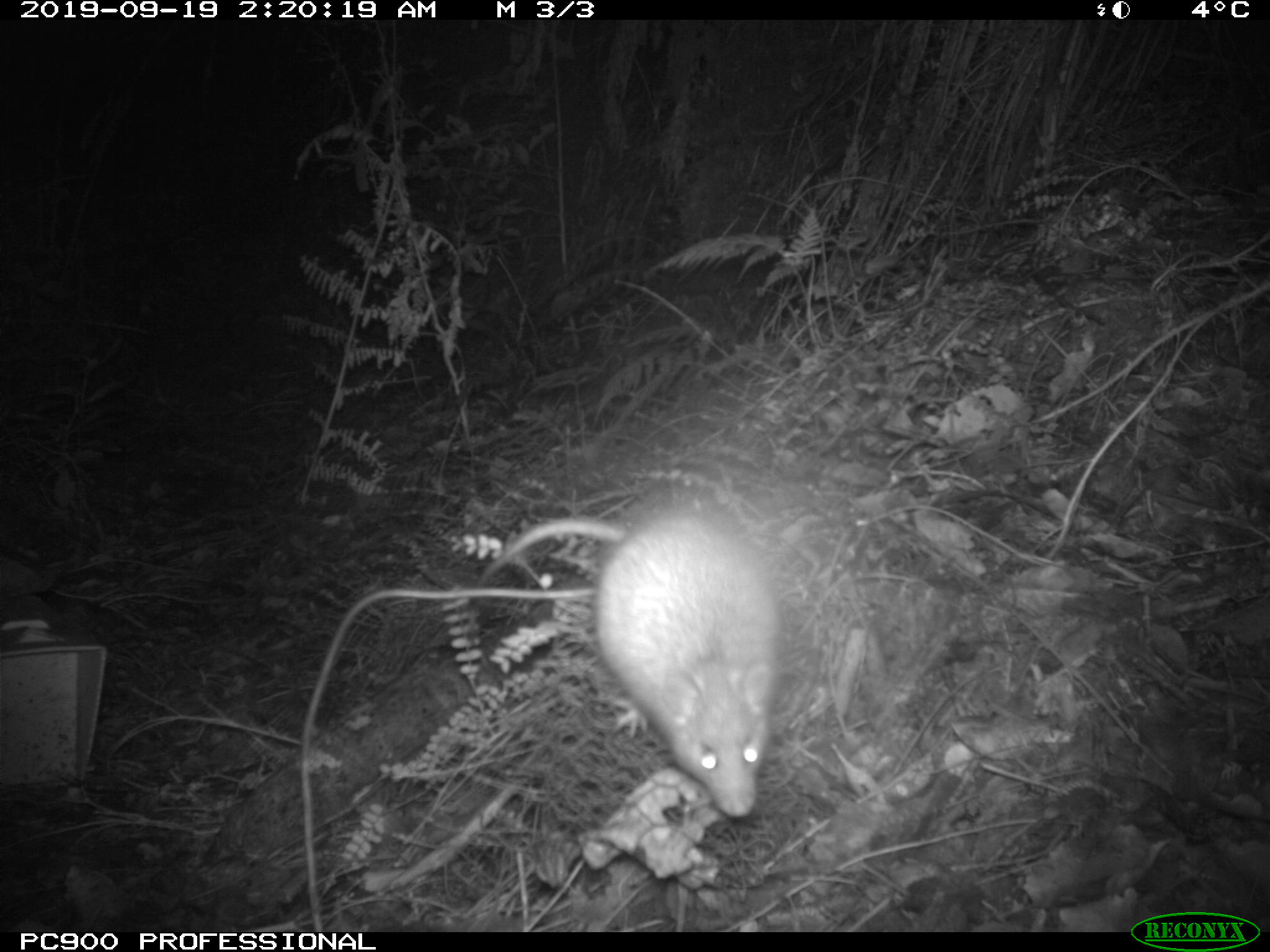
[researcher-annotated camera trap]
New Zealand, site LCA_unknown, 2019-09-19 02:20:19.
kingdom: Animalia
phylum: Chordata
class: Mammalia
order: Rodentia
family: Muridae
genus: Rattus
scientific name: Rattus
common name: rat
Rat (Rattus).